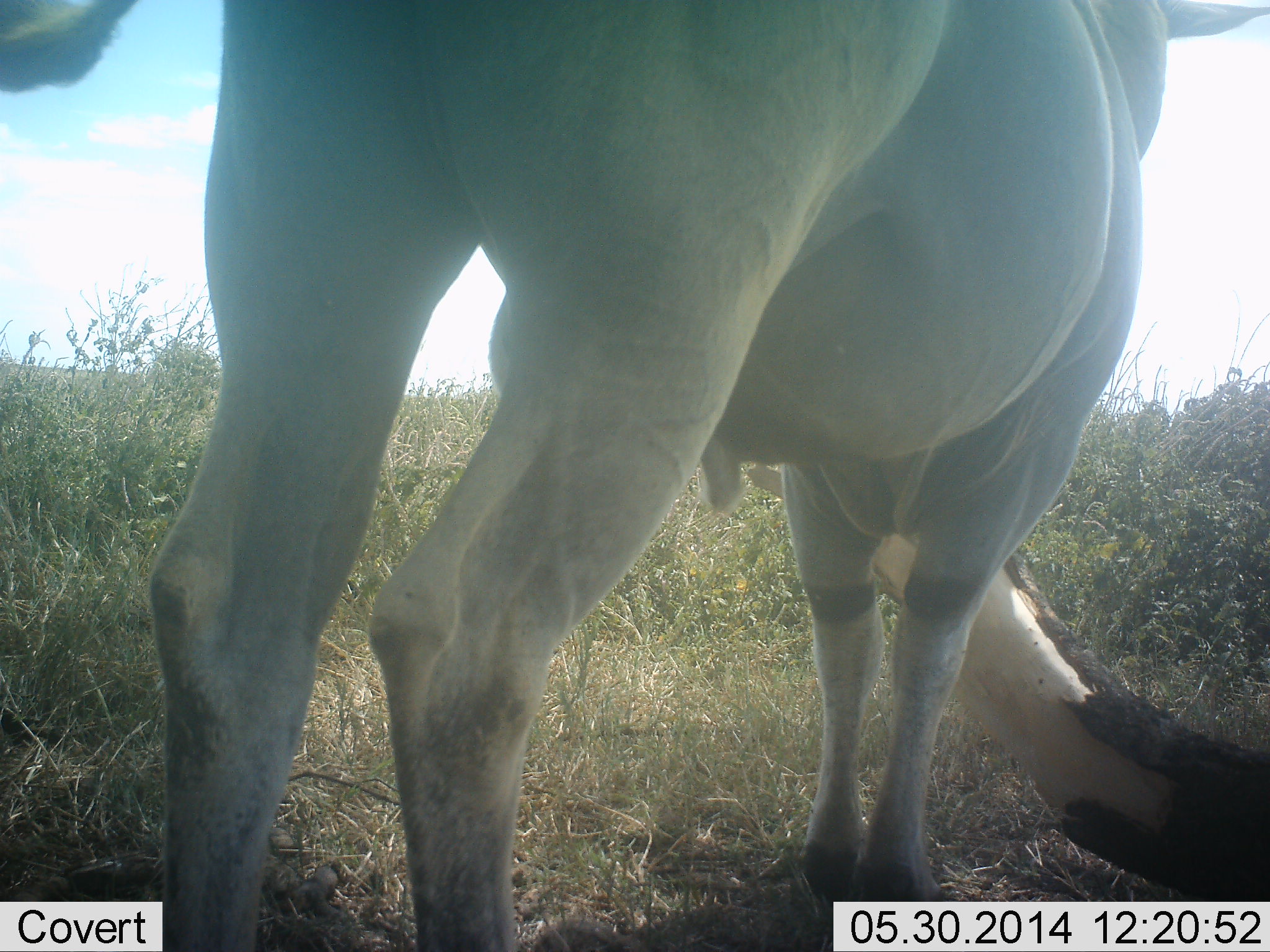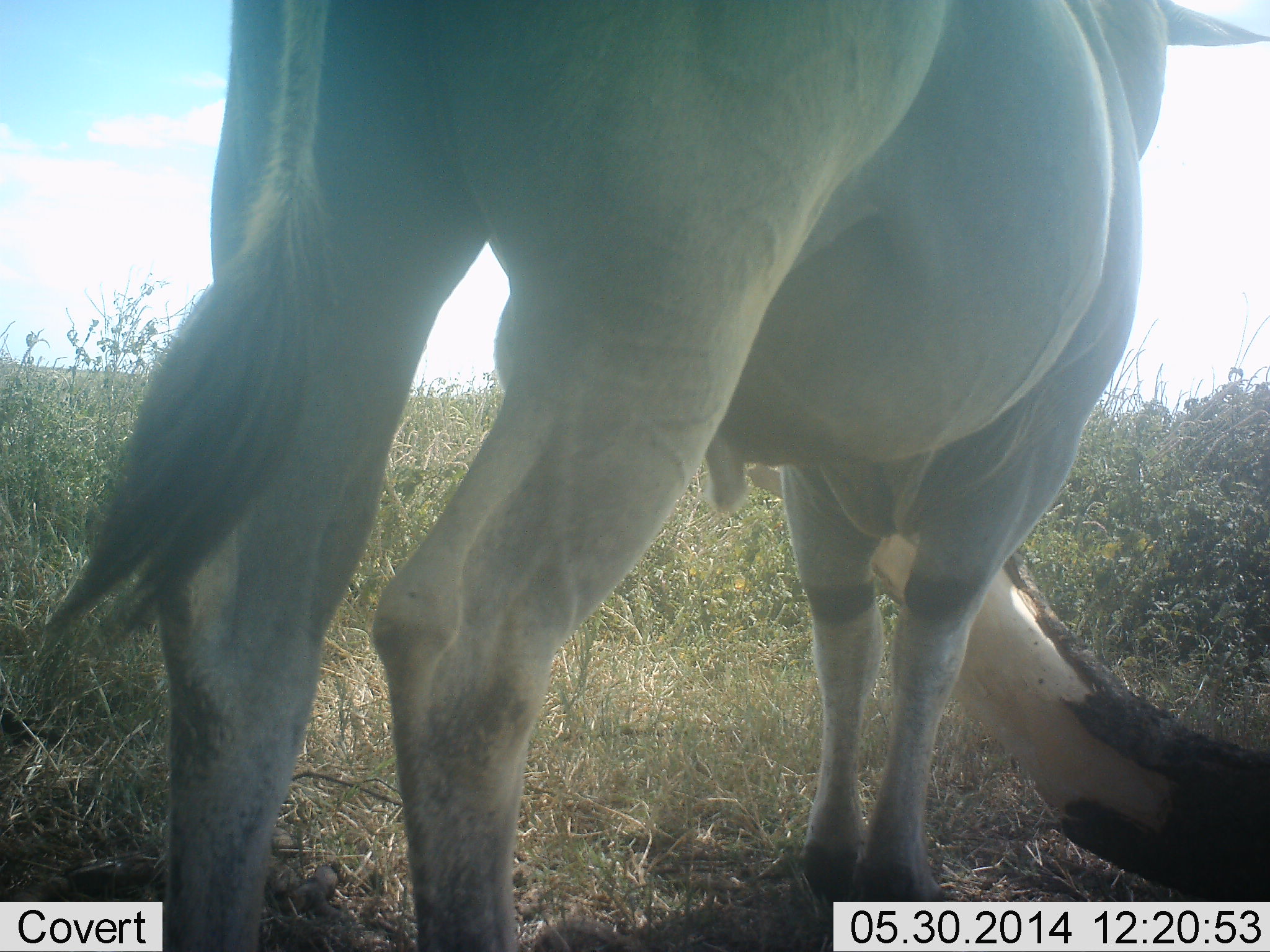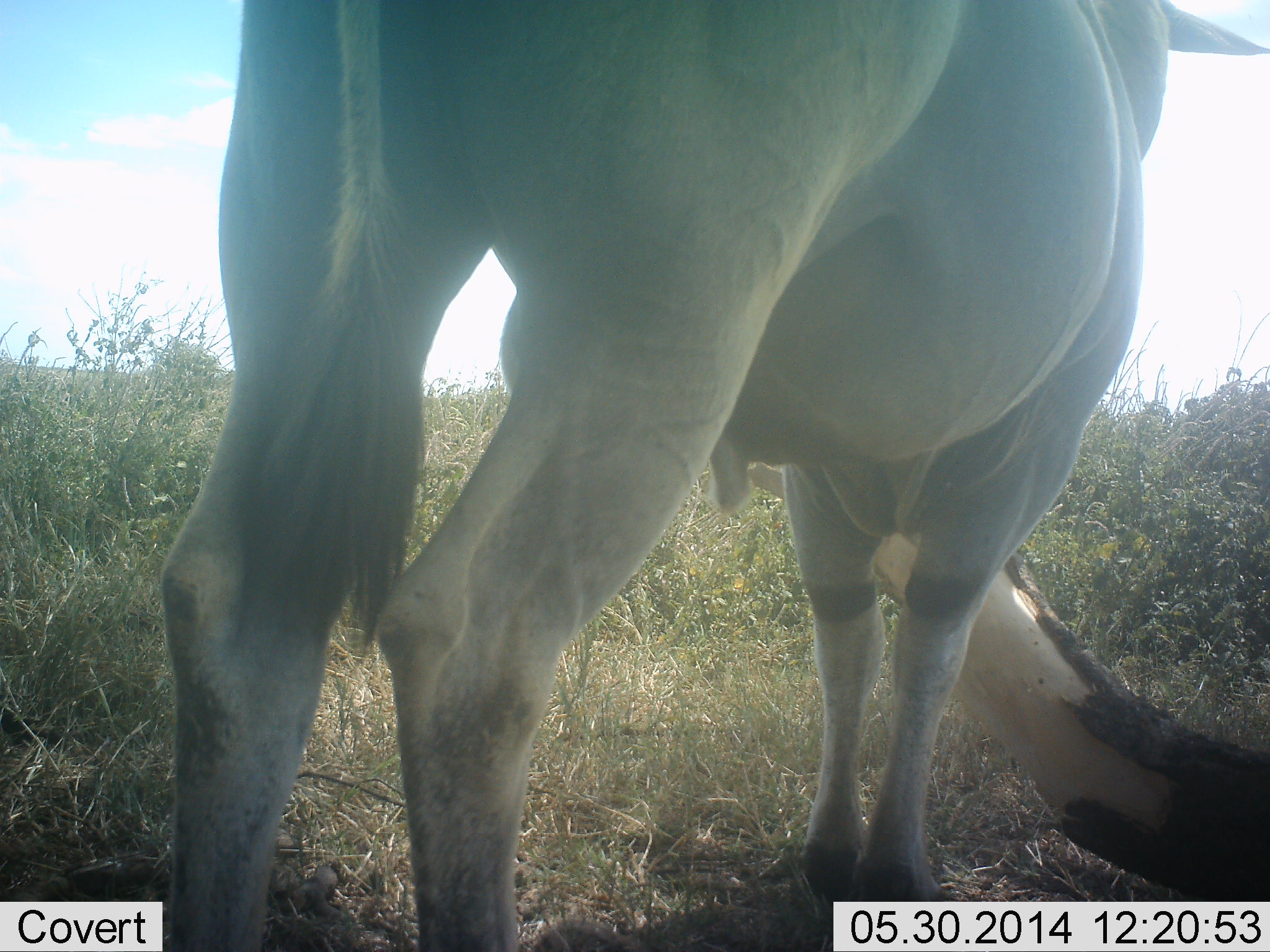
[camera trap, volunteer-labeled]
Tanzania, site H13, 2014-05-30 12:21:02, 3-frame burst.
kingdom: Animalia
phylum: Chordata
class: Mammalia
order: Artiodactyla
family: Bovidae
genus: Tragelaphus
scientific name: Tragelaphus oryx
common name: eland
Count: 1.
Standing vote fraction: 100%.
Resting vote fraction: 10%.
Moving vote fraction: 0%.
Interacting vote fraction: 0%.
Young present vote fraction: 0%.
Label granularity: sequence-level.